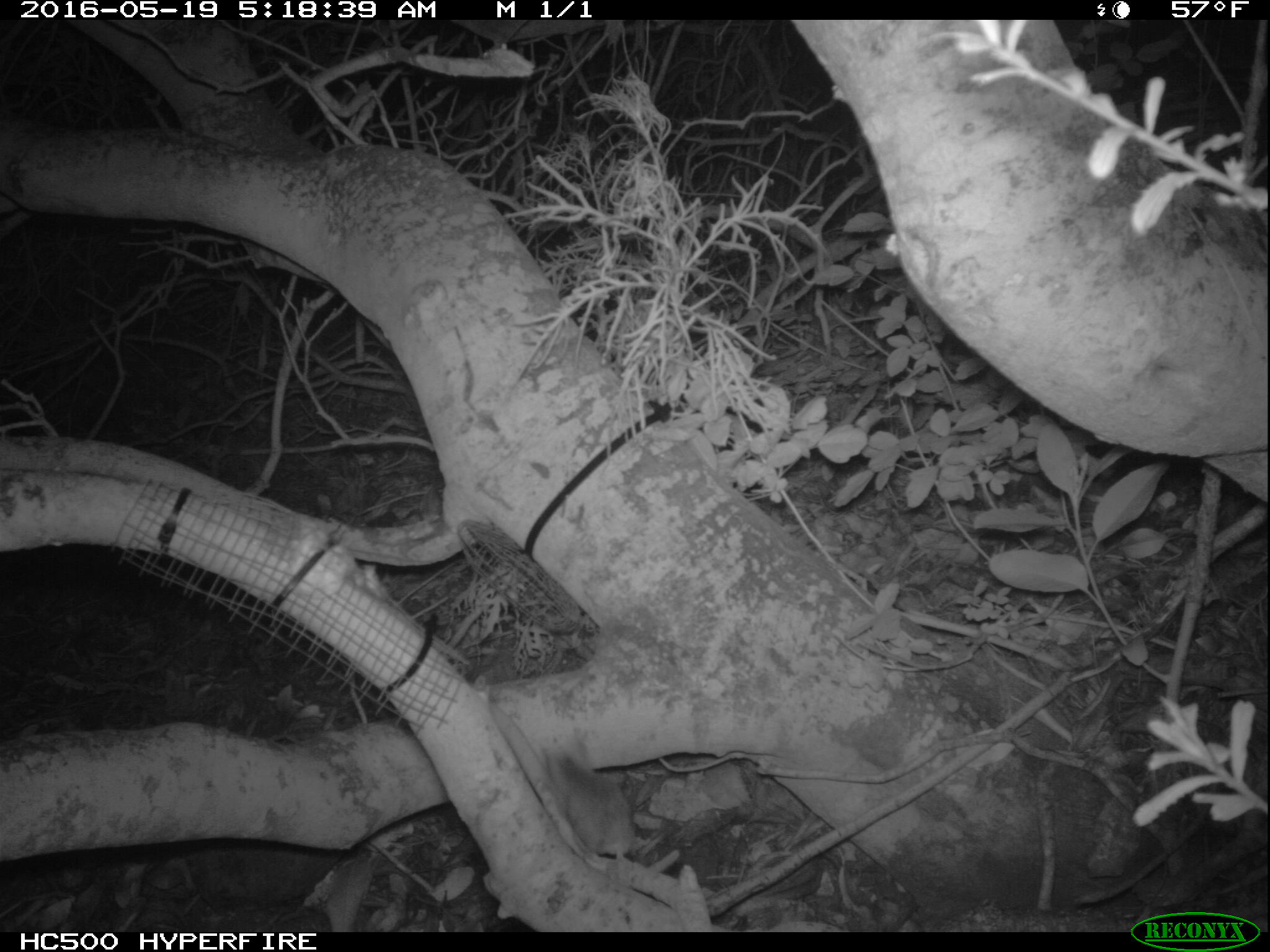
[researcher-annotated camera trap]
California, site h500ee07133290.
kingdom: Animalia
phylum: Chordata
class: Mammalia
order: Rodentia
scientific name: Rodentia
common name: rodent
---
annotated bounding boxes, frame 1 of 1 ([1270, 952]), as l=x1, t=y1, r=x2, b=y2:
rodent: l=549, t=750, r=642, b=885